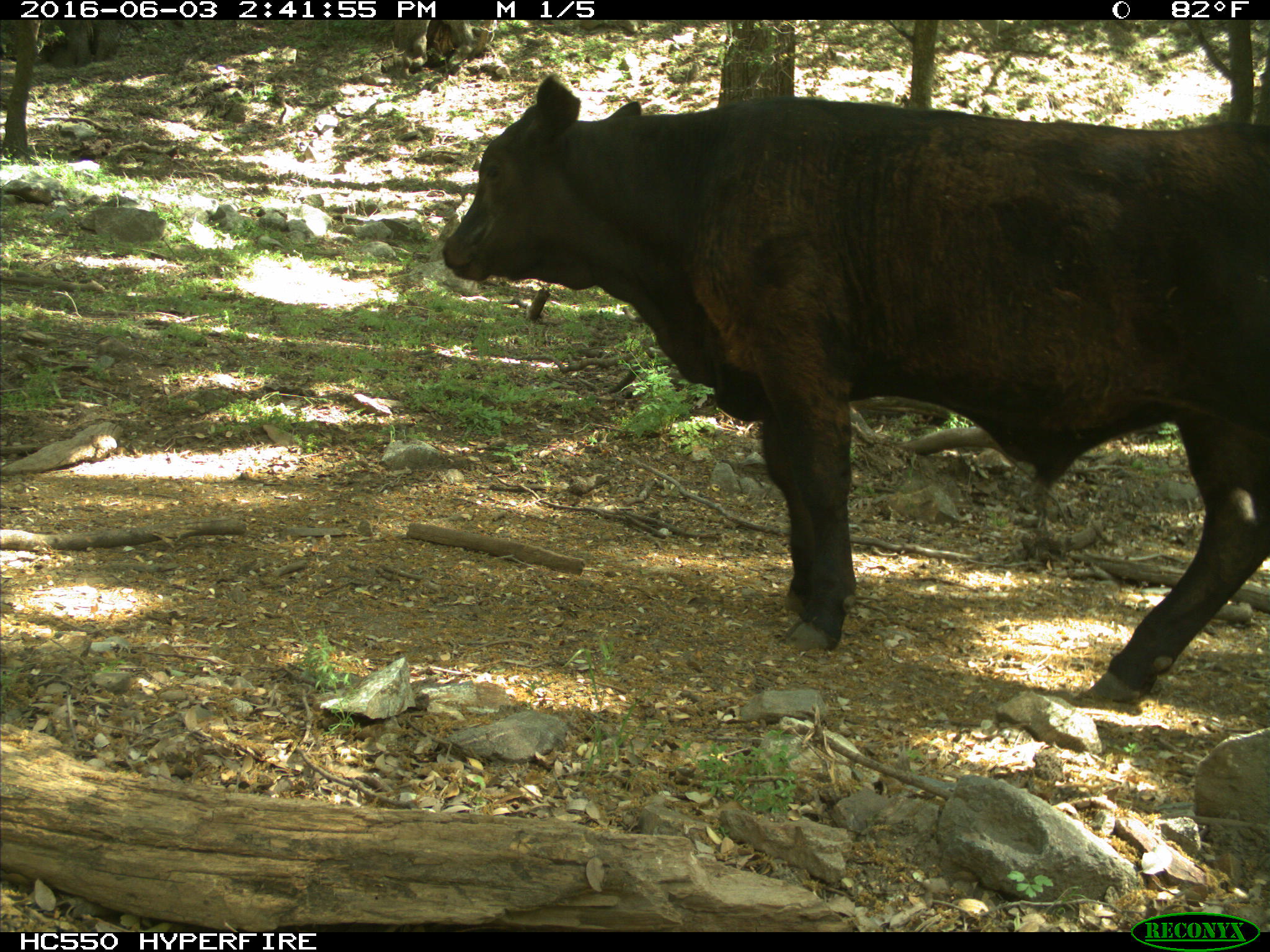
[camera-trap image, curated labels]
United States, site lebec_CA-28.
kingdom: Animalia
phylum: Chordata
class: Mammalia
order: Artiodactyla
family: Bovidae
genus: Bos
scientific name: Bos taurus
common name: domestic cow